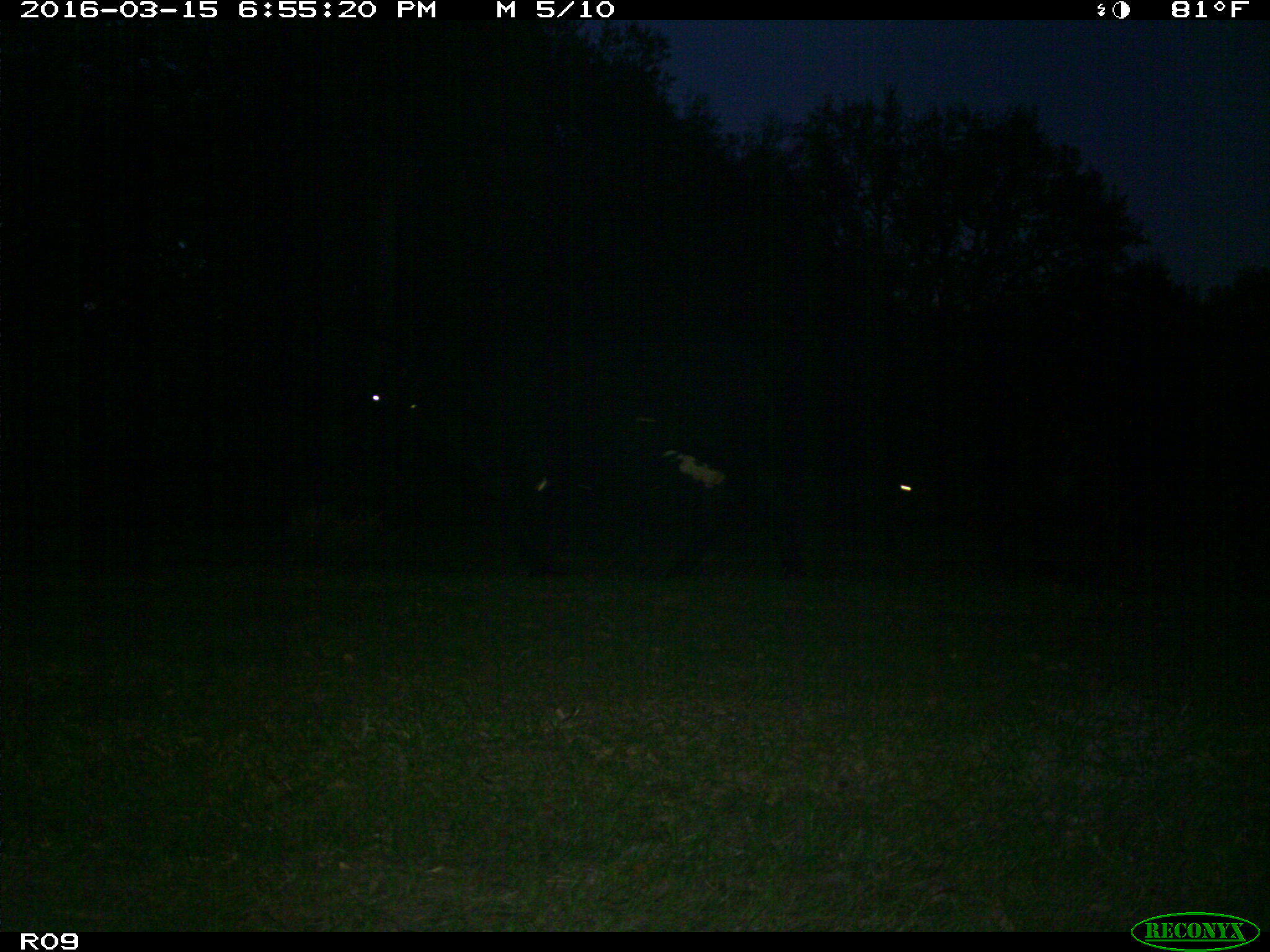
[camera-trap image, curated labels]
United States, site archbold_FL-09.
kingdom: Animalia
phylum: Chordata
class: Mammalia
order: Artiodactyla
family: Bovidae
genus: Bos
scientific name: Bos taurus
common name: domestic cow